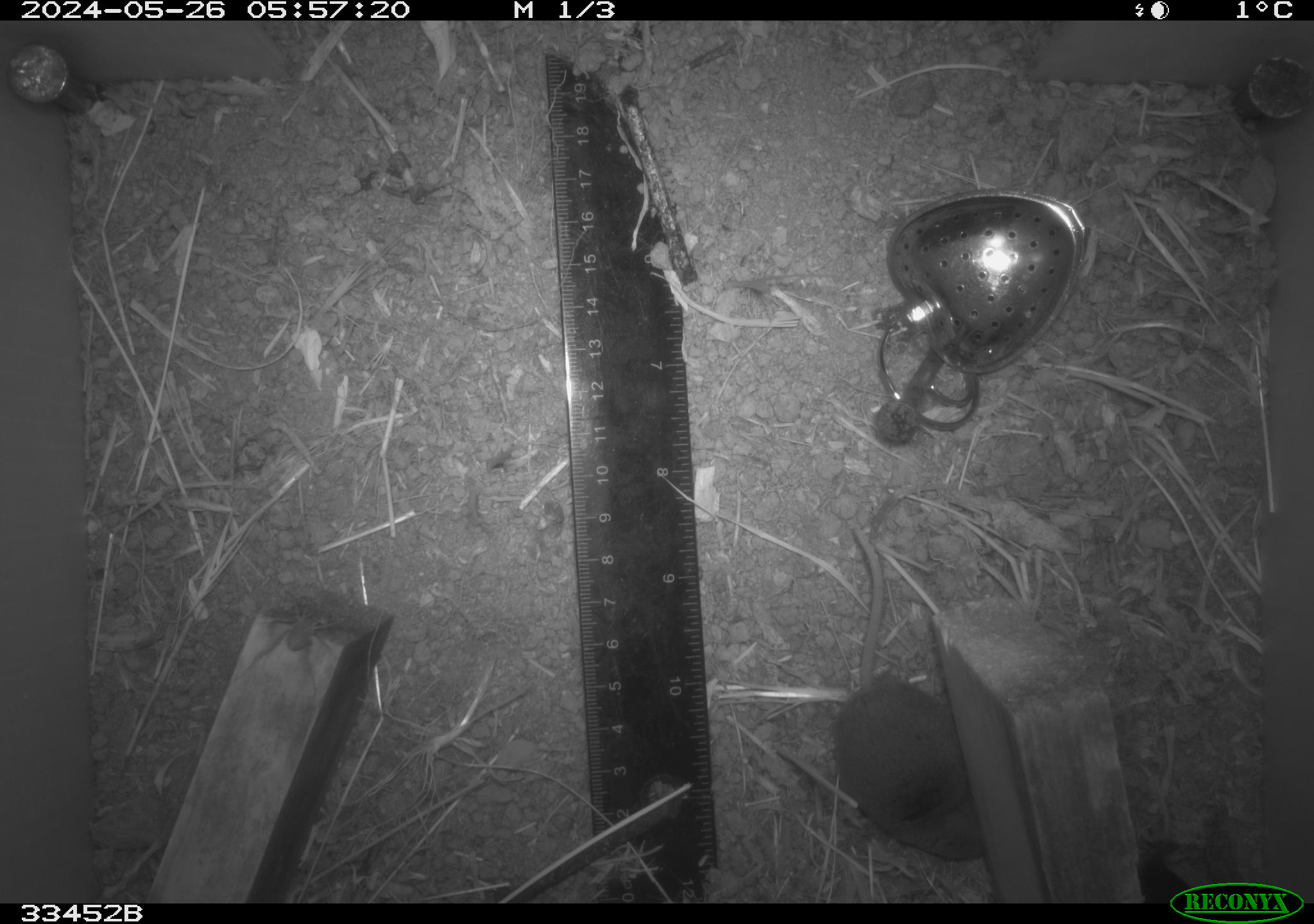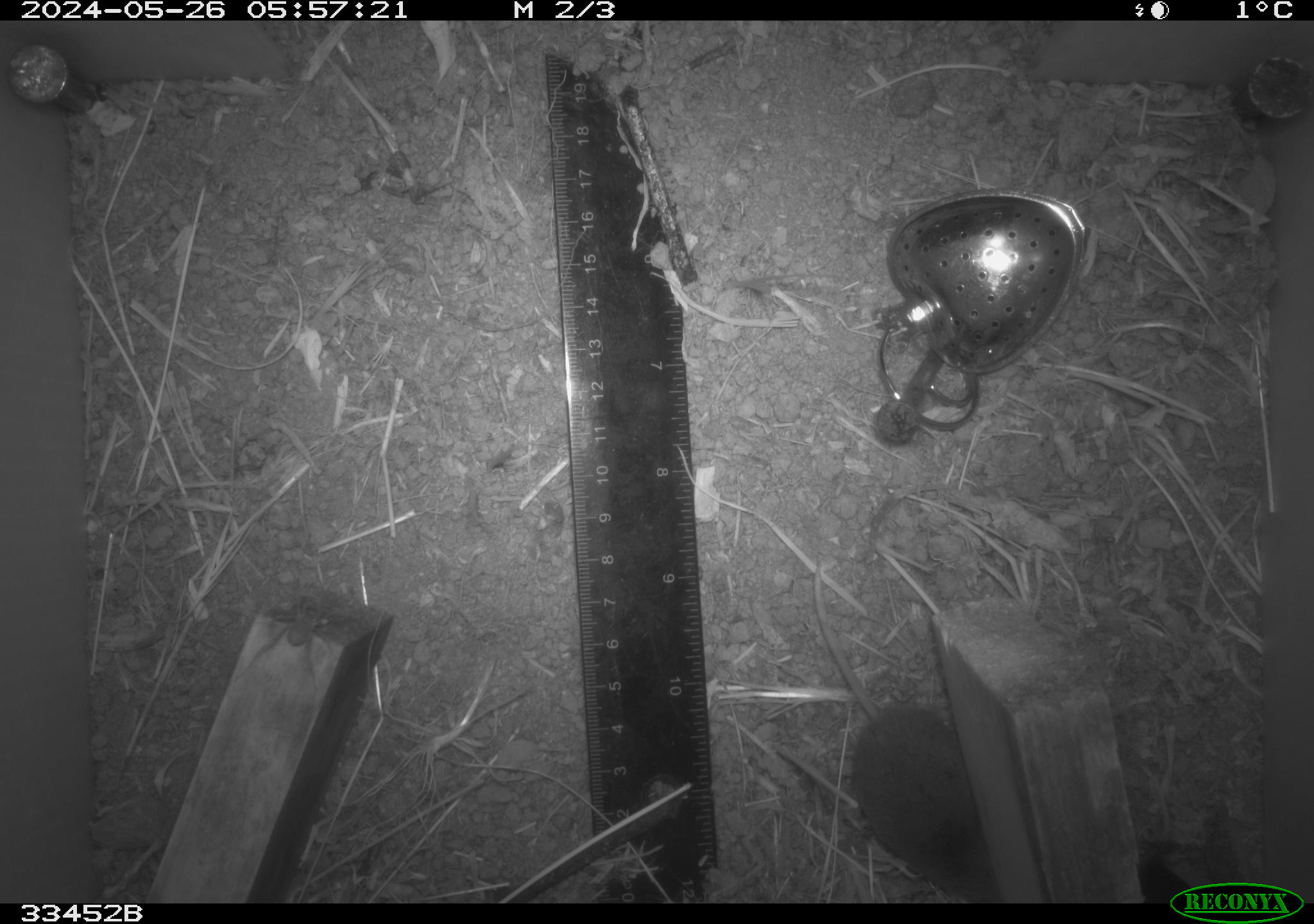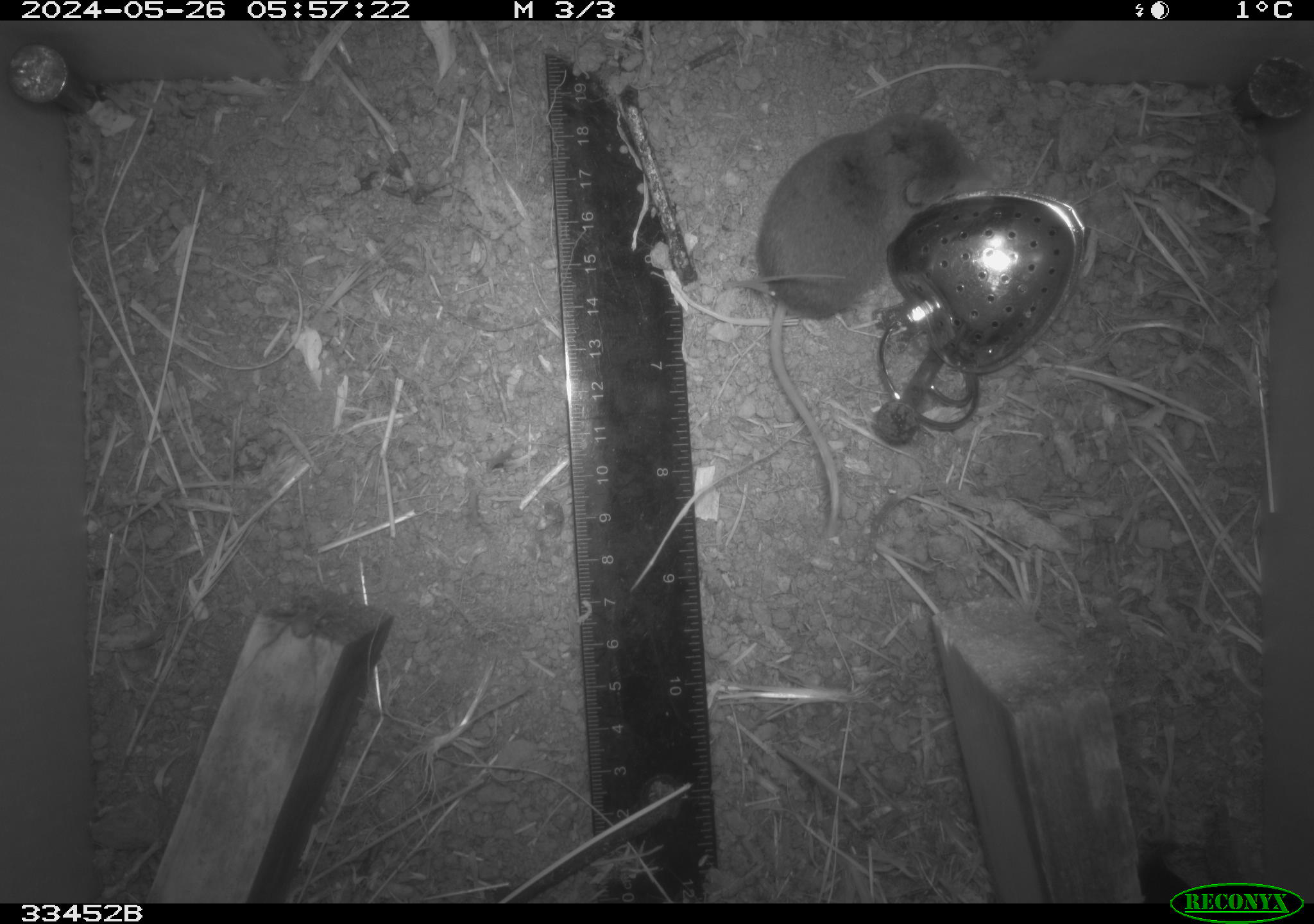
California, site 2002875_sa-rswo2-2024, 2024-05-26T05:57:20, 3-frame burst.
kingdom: Animalia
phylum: Chordata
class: Mammalia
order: Eulipotyphla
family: Soricidae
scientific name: Soricidae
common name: shrews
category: soricidae family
Soricidae family (shrews) (Soricidae).